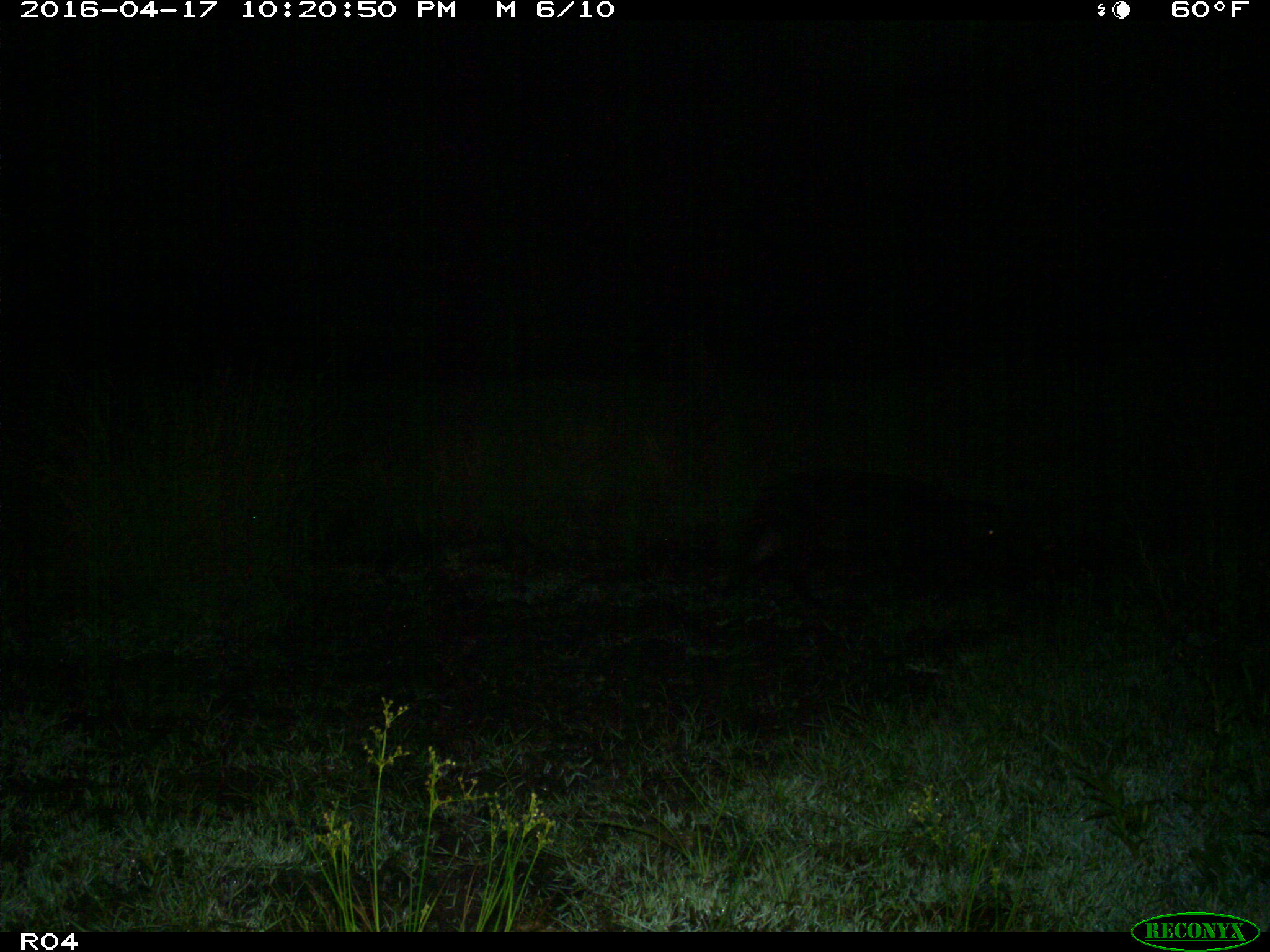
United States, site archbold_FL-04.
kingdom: Animalia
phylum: Chordata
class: Mammalia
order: Artiodactyla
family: Suidae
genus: Sus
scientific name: Sus scrofa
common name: wild boar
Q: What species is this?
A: Sus scrofa (wild boar).